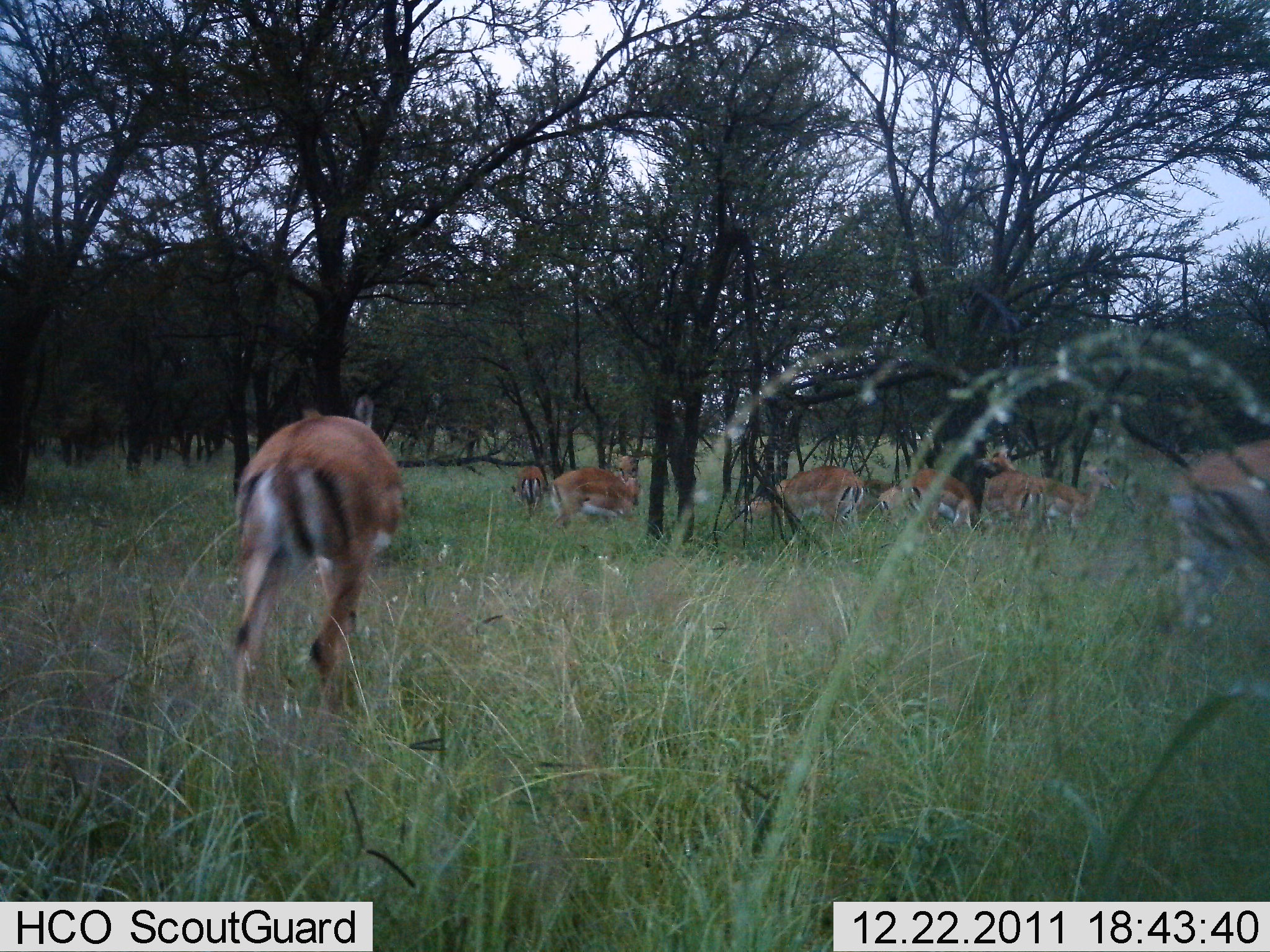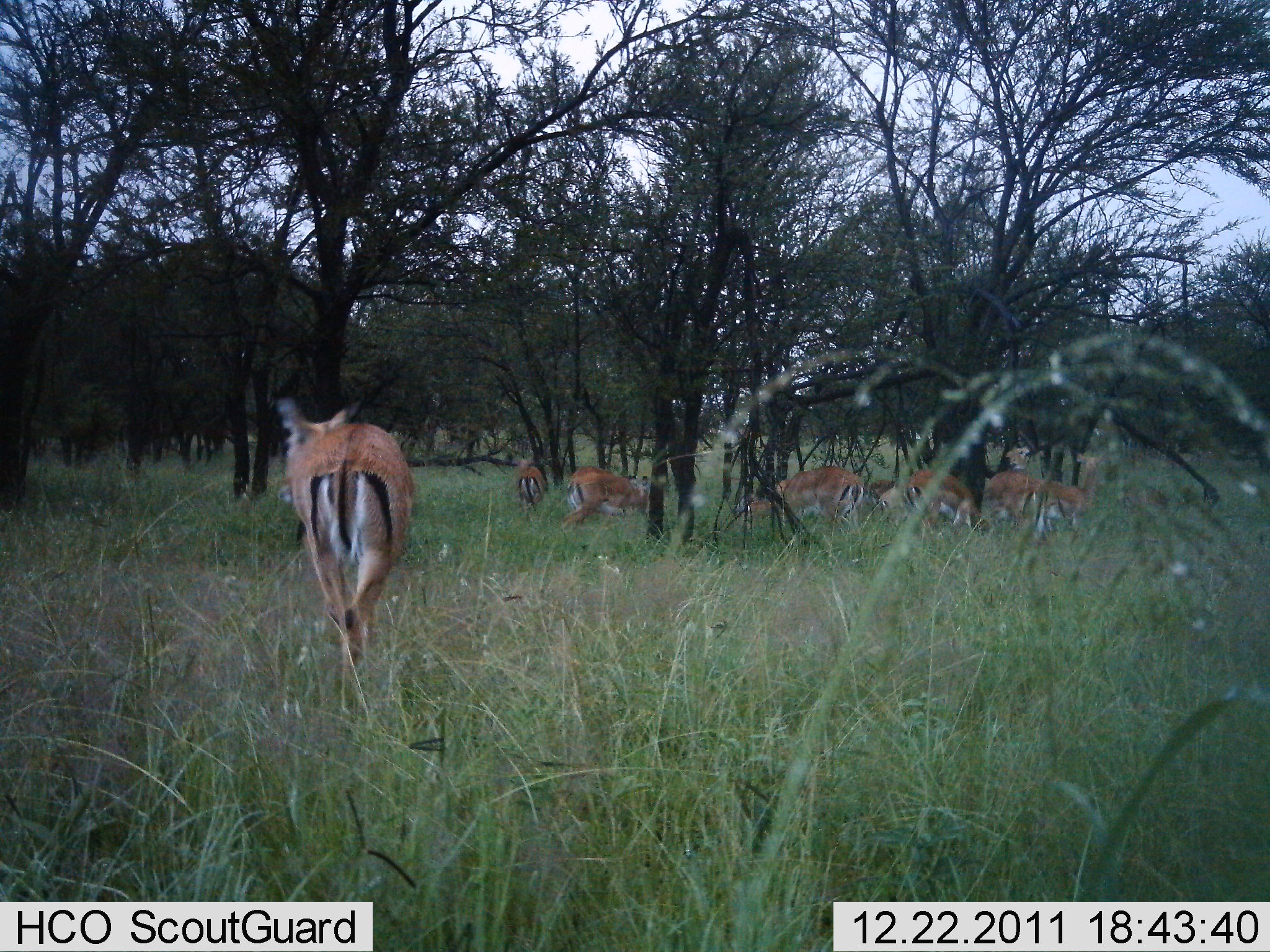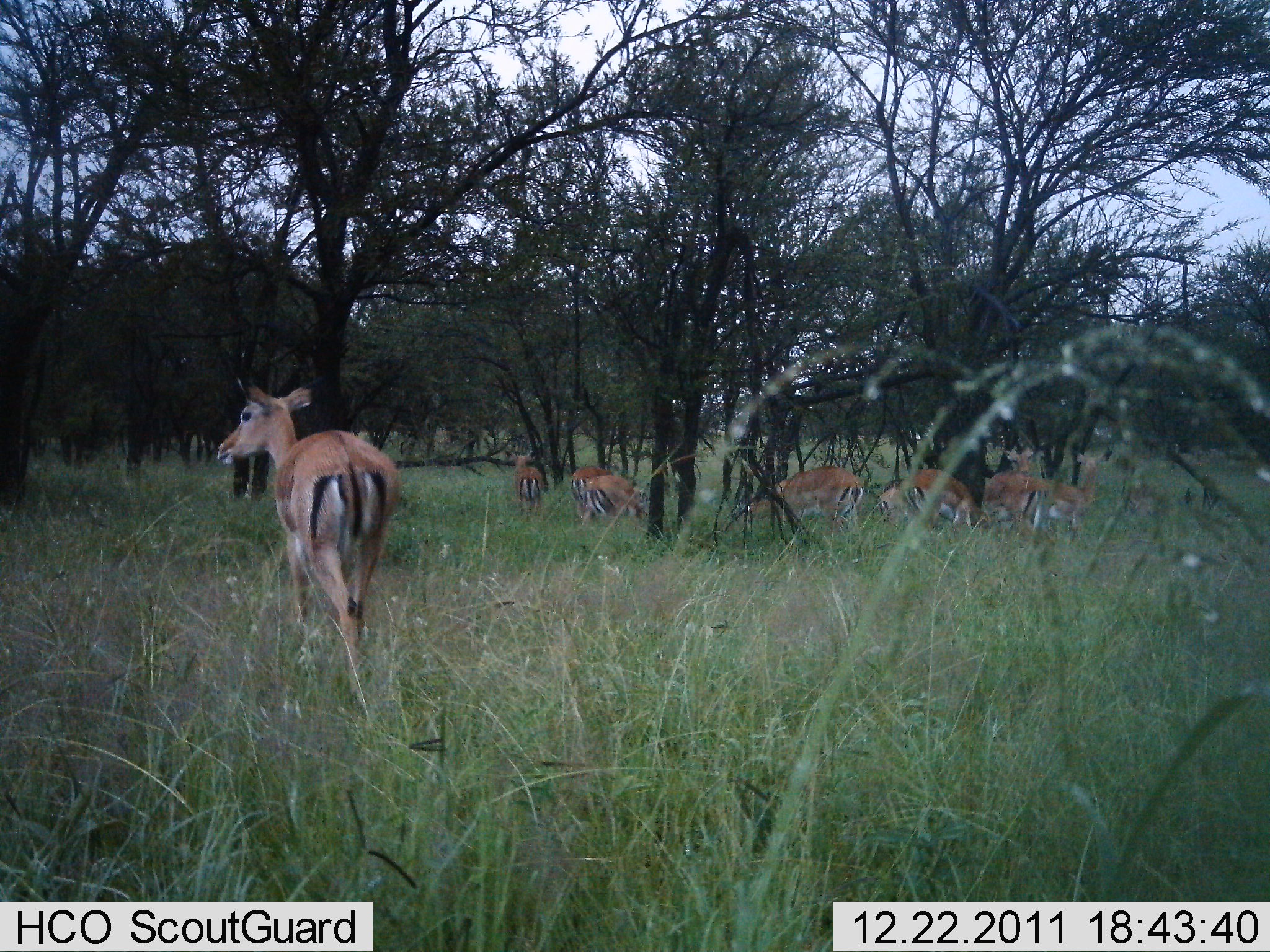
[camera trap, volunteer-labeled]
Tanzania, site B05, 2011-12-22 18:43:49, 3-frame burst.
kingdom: Animalia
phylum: Chordata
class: Mammalia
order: Artiodactyla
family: Bovidae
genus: Aepyceros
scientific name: Aepyceros melampus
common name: impala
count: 10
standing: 58%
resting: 0%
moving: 67%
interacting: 8%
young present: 0%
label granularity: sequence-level